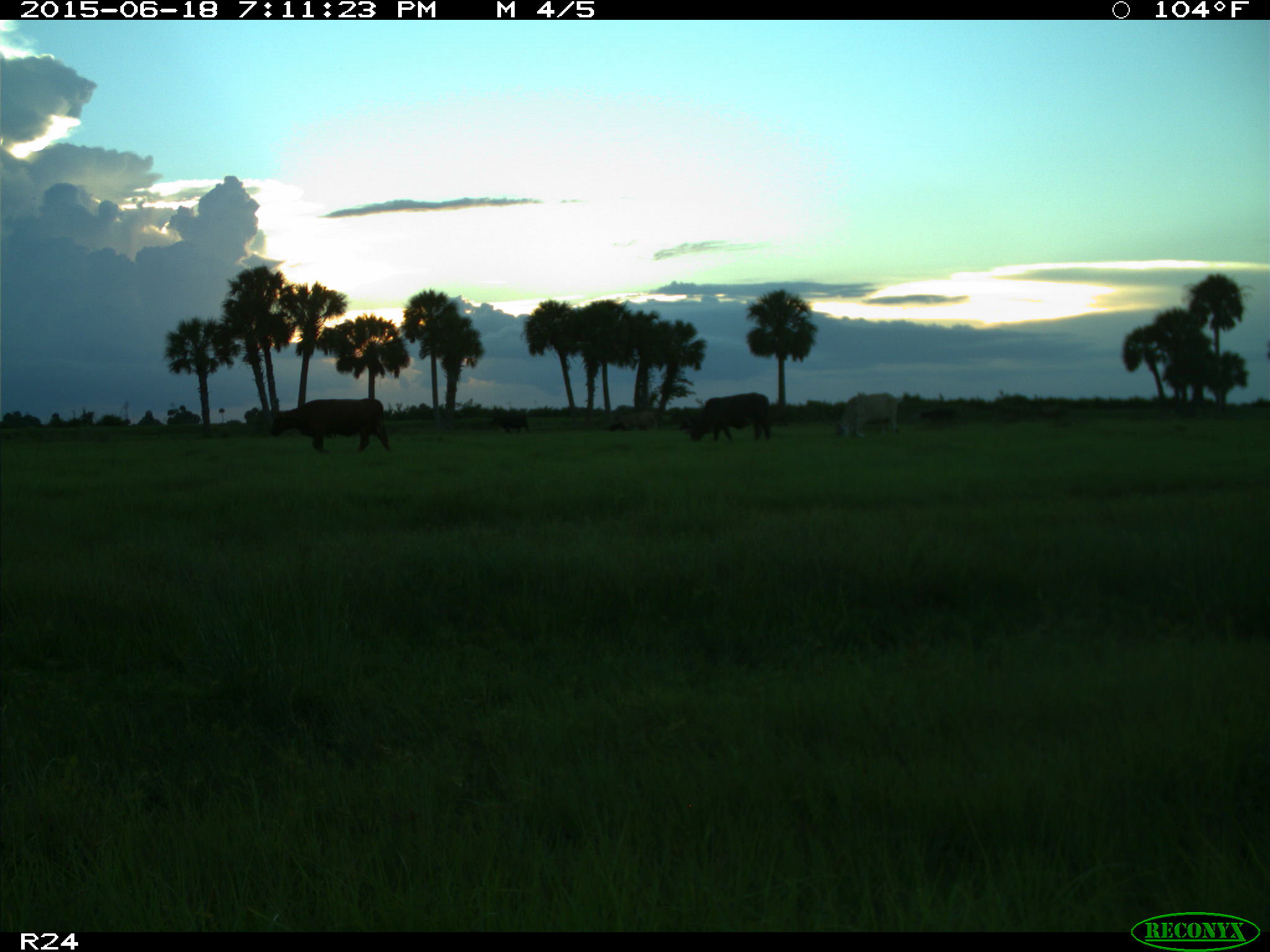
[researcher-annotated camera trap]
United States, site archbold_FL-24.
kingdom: Animalia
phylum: Chordata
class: Mammalia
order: Artiodactyla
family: Bovidae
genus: Bos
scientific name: Bos taurus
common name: domestic cow